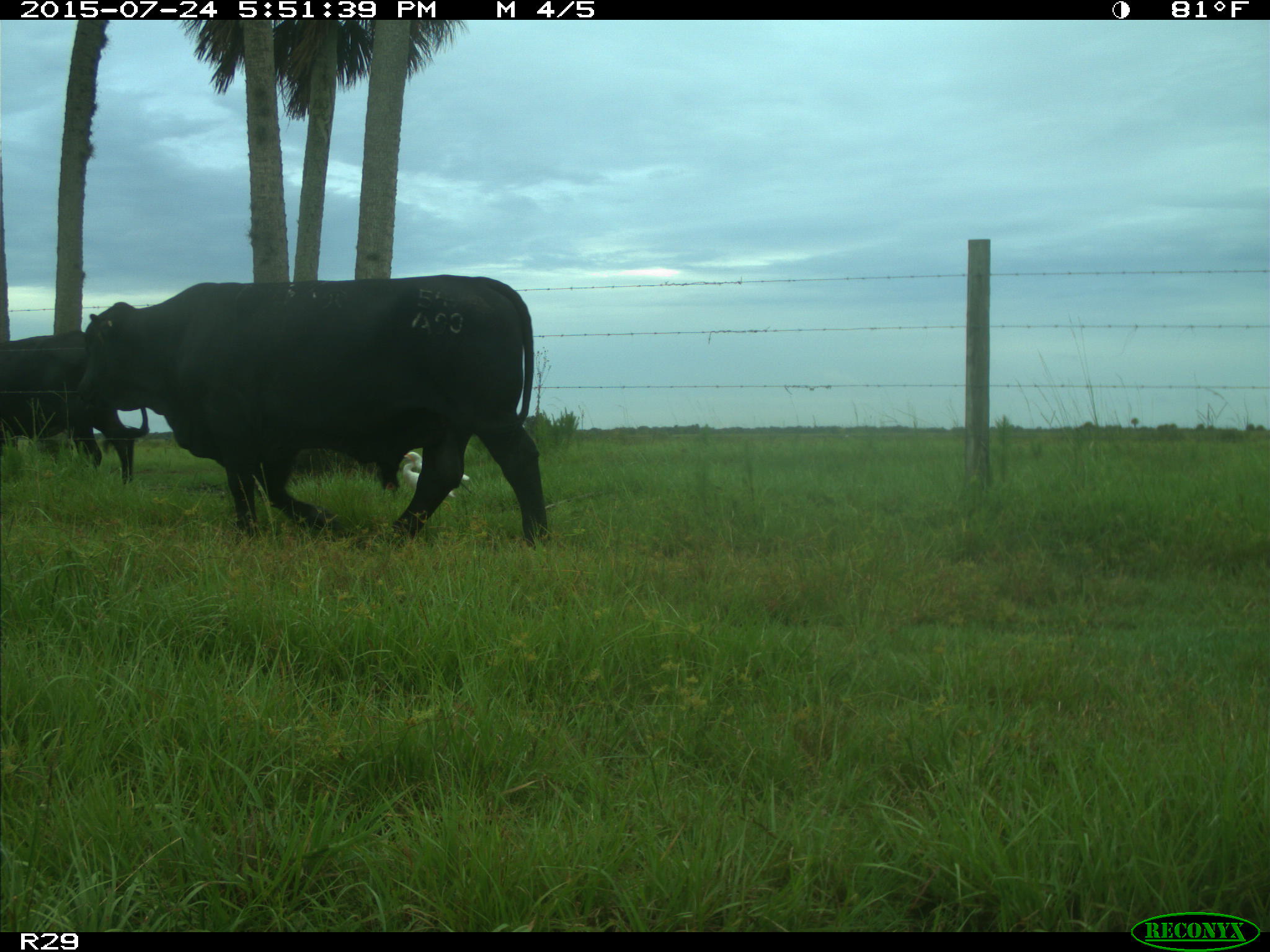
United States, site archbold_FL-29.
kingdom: Animalia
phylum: Chordata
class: Mammalia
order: Artiodactyla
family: Bovidae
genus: Bos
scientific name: Bos taurus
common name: domestic cow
Bos taurus (domestic cow).